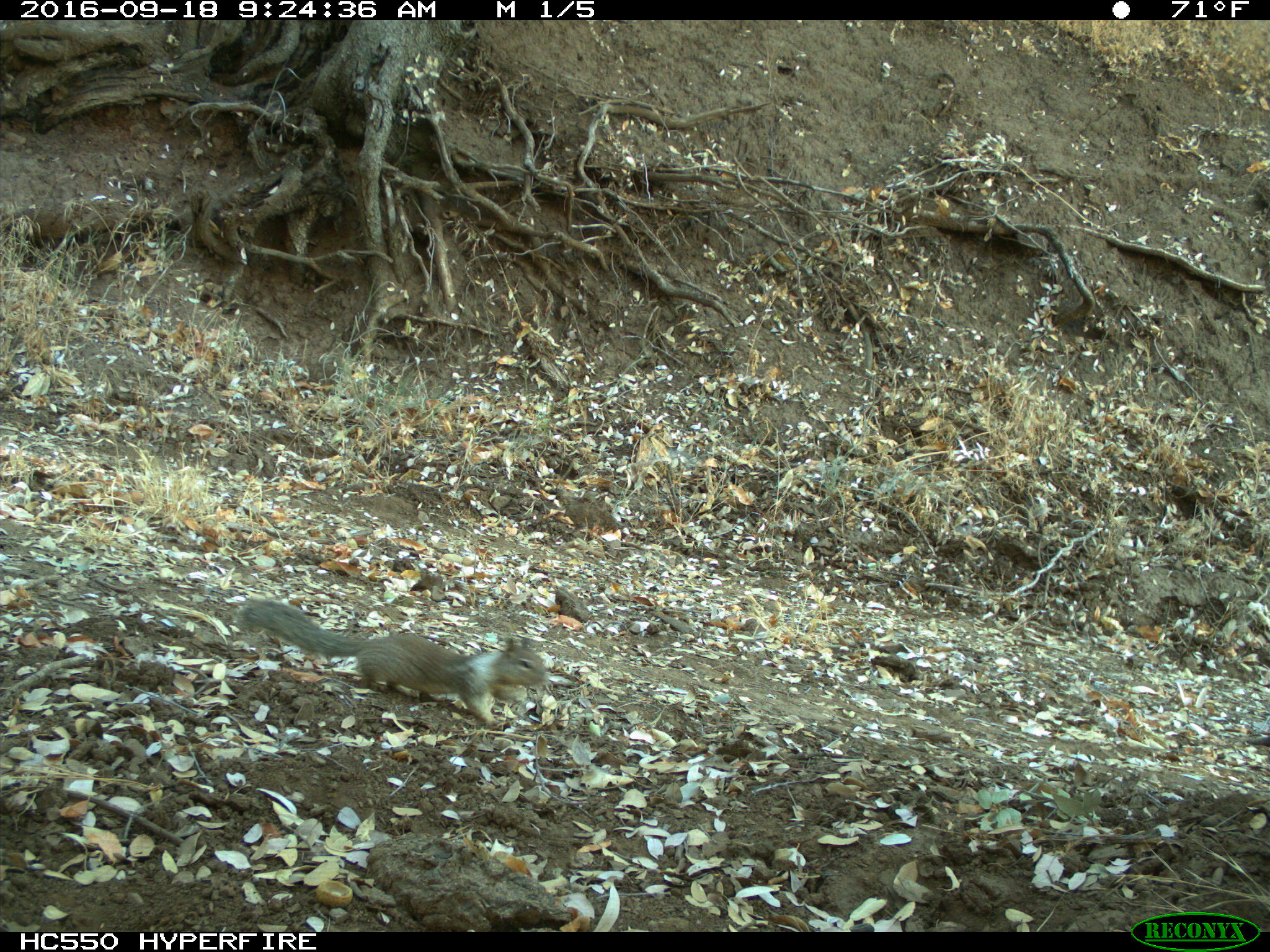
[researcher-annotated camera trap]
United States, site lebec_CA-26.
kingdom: Animalia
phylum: Chordata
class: Mammalia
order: Rodentia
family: Sciuridae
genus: Otospermophilus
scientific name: Otospermophilus beecheyi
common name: california ground squirrel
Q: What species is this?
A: Otospermophilus beecheyi (california ground squirrel).